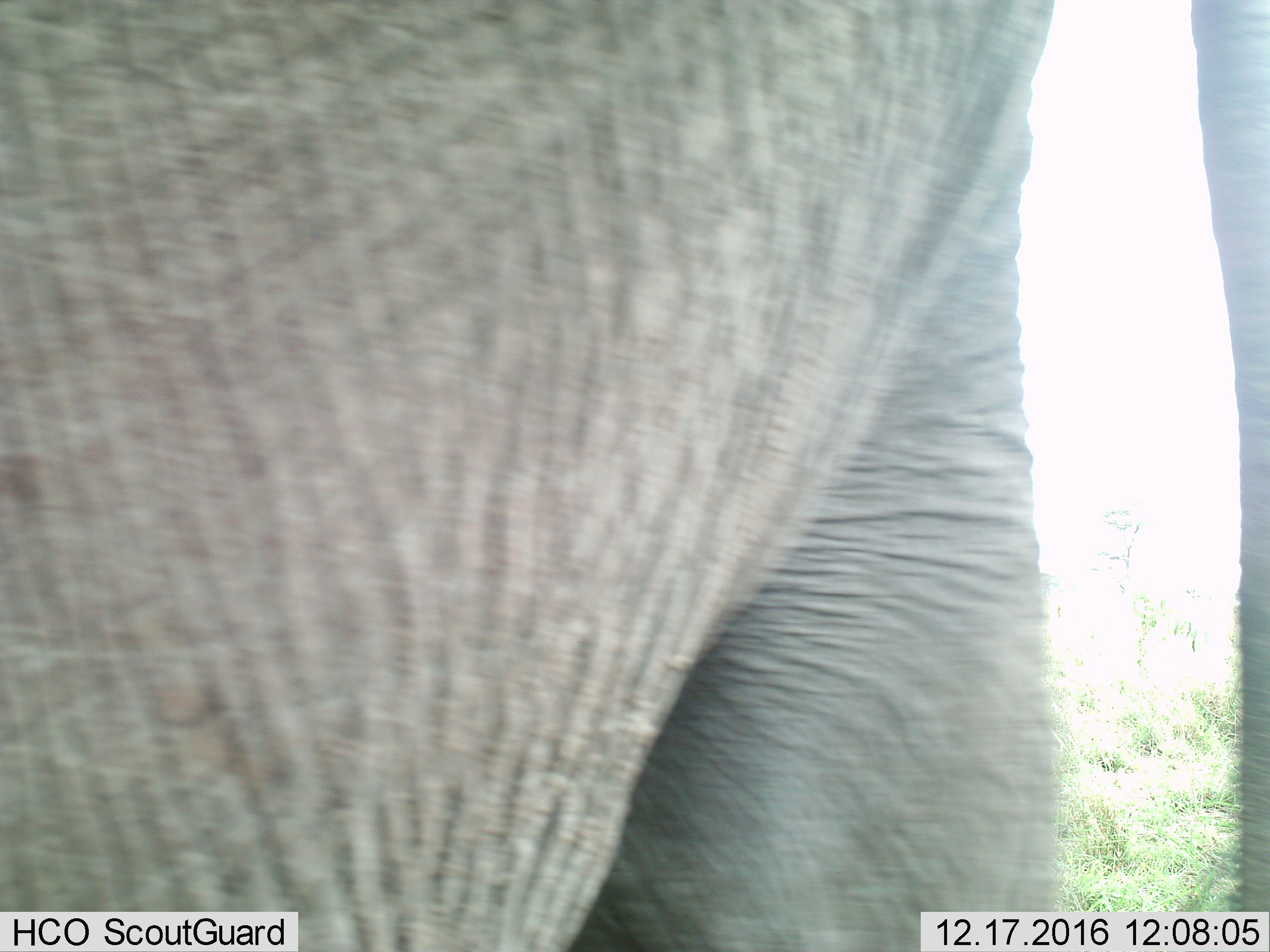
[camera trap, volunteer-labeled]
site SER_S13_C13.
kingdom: Animalia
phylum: Chordata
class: Mammalia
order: Proboscidea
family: Elephantidae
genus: Loxodonta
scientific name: Loxodonta africana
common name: african bush elephant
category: elephant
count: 1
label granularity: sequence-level